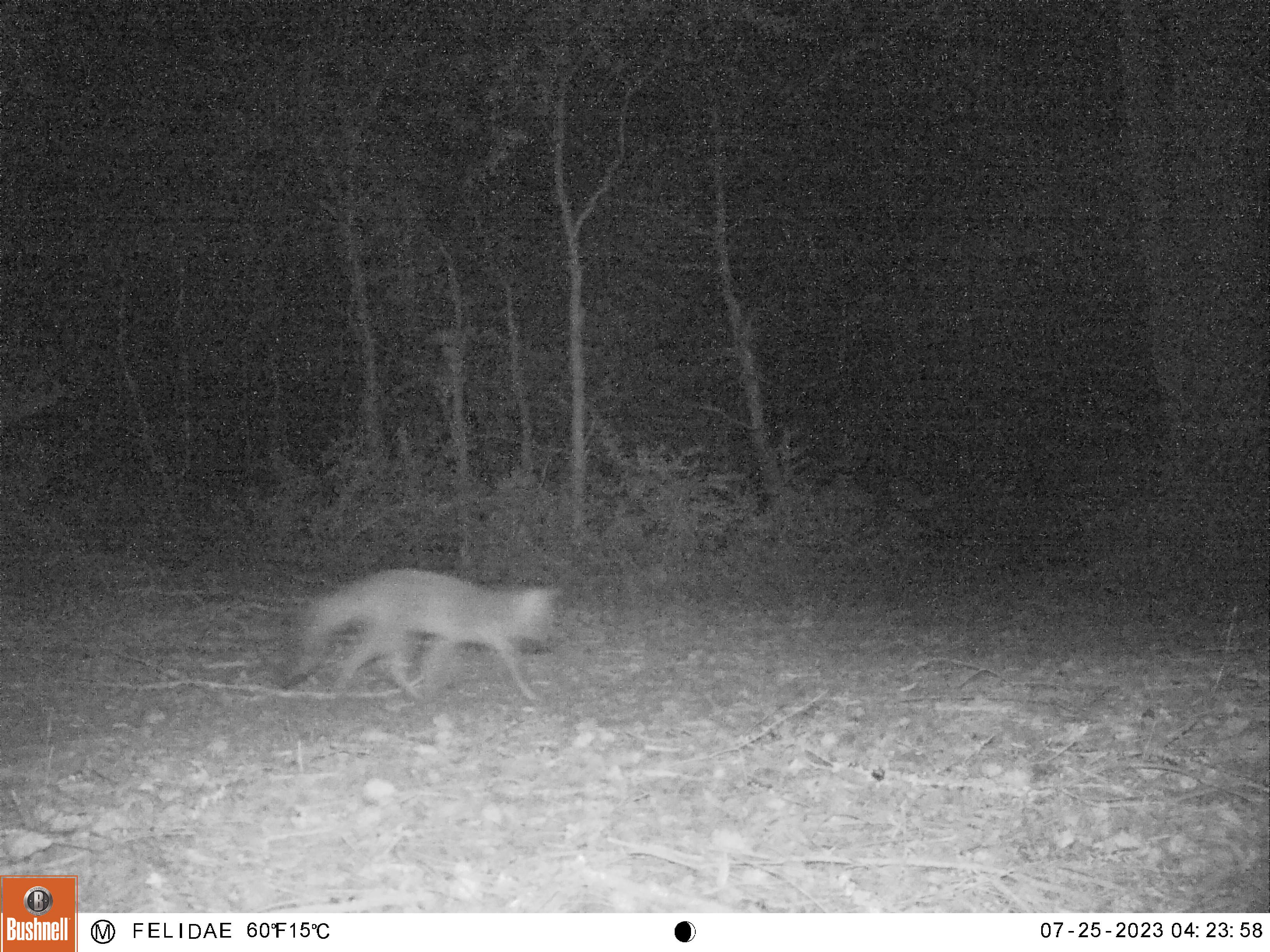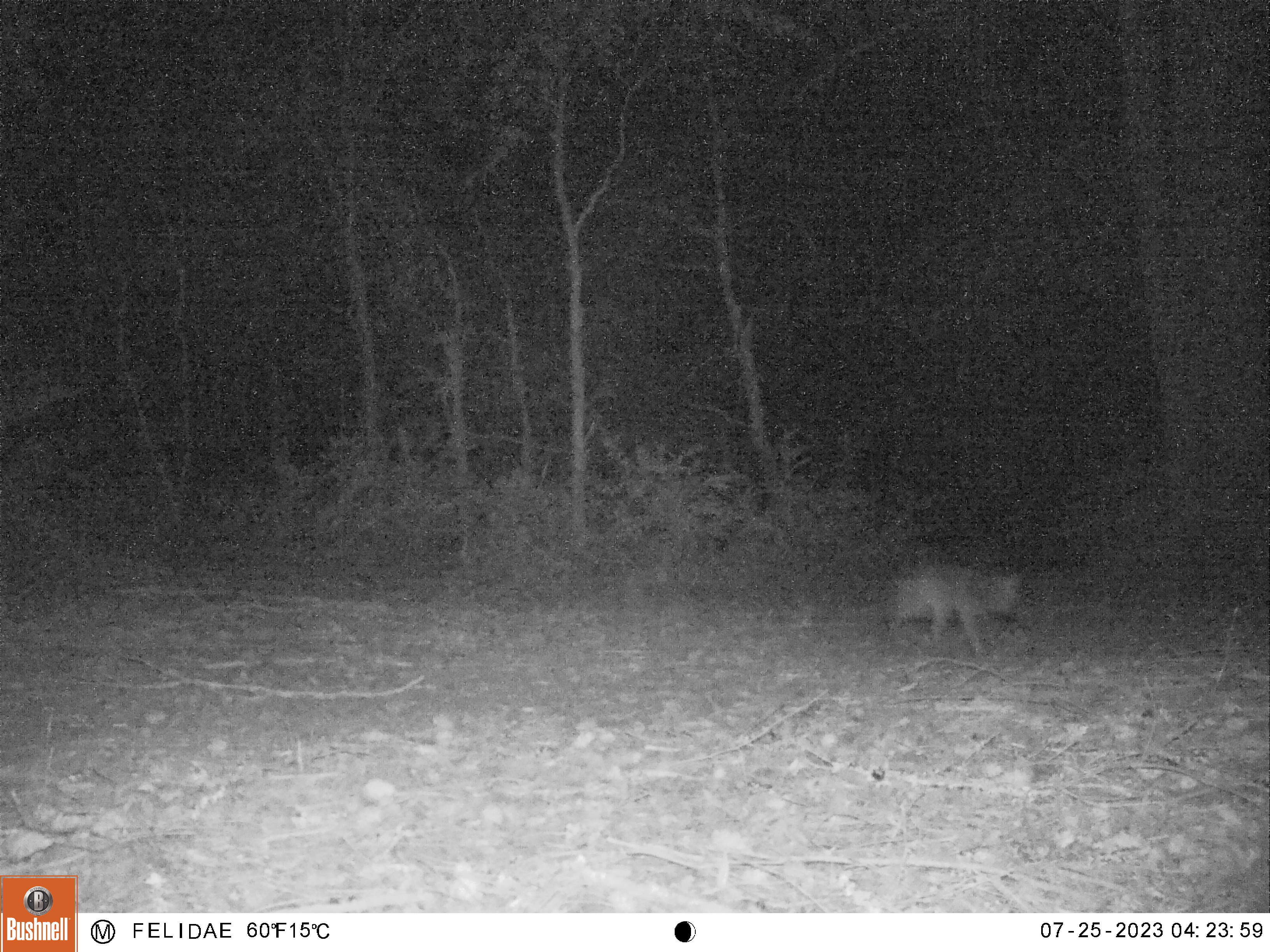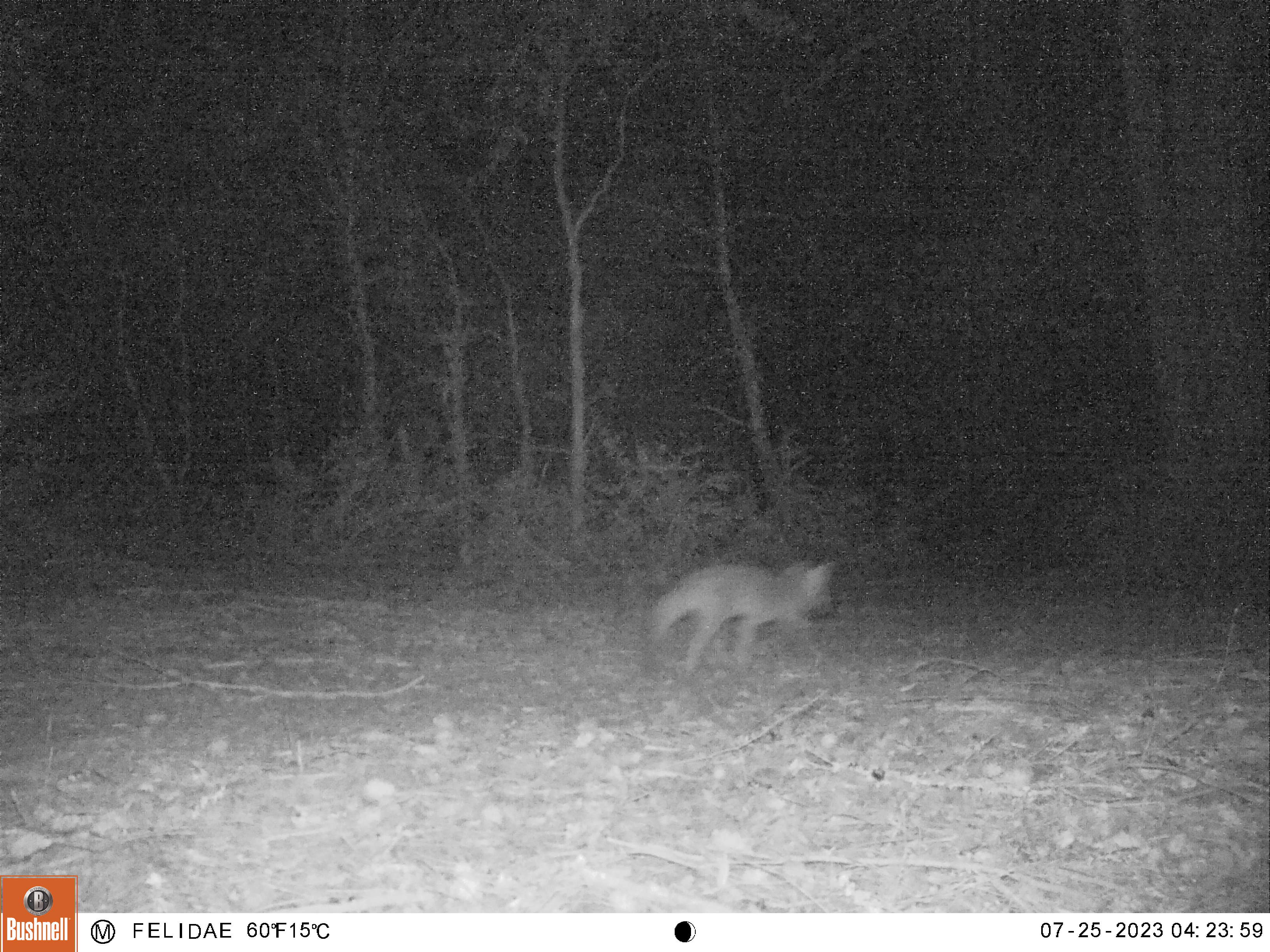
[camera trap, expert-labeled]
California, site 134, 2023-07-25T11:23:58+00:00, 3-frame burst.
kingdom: Animalia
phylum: Chordata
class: Mammalia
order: Carnivora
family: Canidae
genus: Urocyon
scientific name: Urocyon cinereoargenteus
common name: gray fox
Gray fox (Urocyon cinereoargenteus).